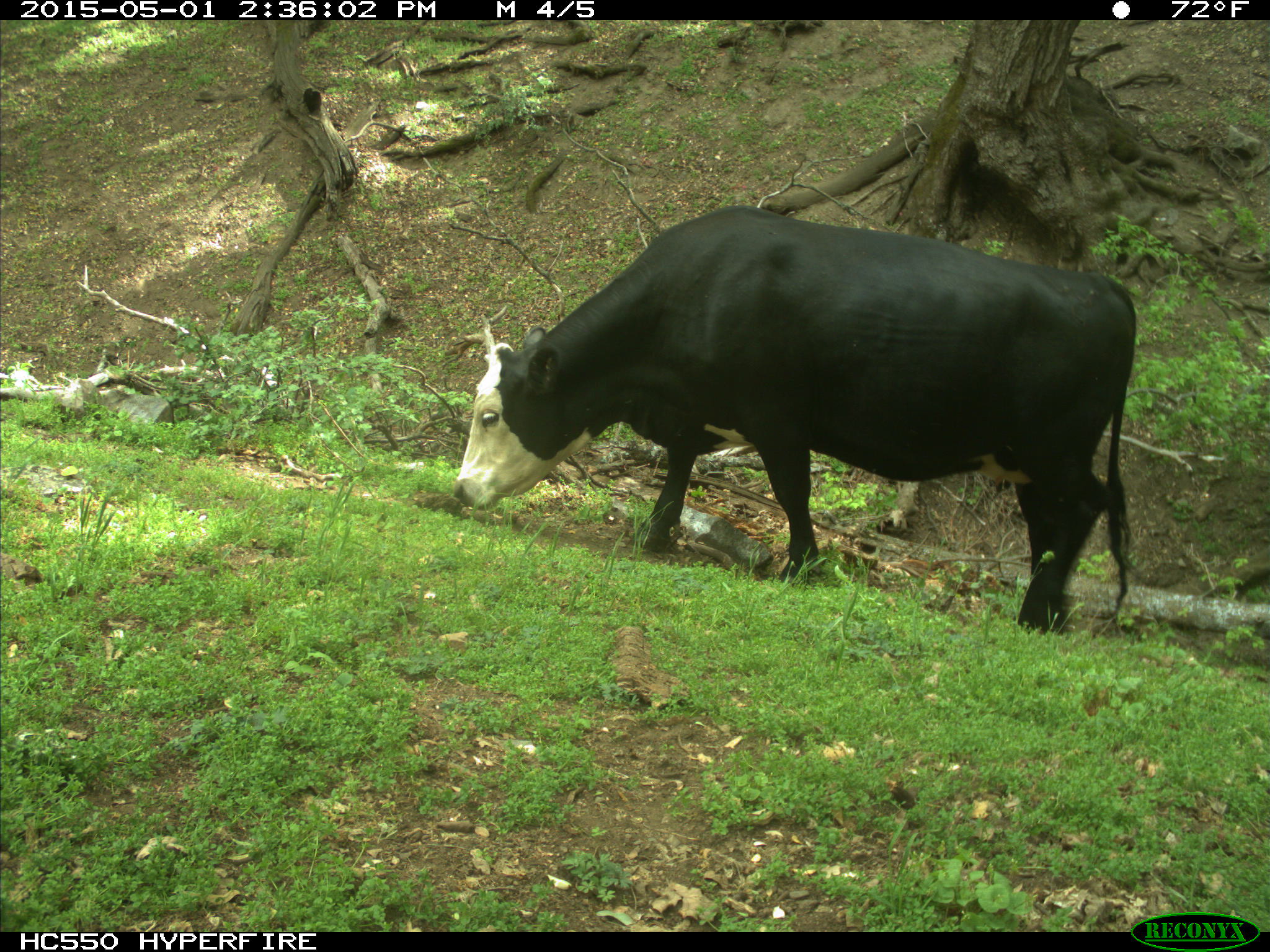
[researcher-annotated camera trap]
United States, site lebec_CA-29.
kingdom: Animalia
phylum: Chordata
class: Mammalia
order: Artiodactyla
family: Bovidae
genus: Bos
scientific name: Bos taurus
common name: domestic cow